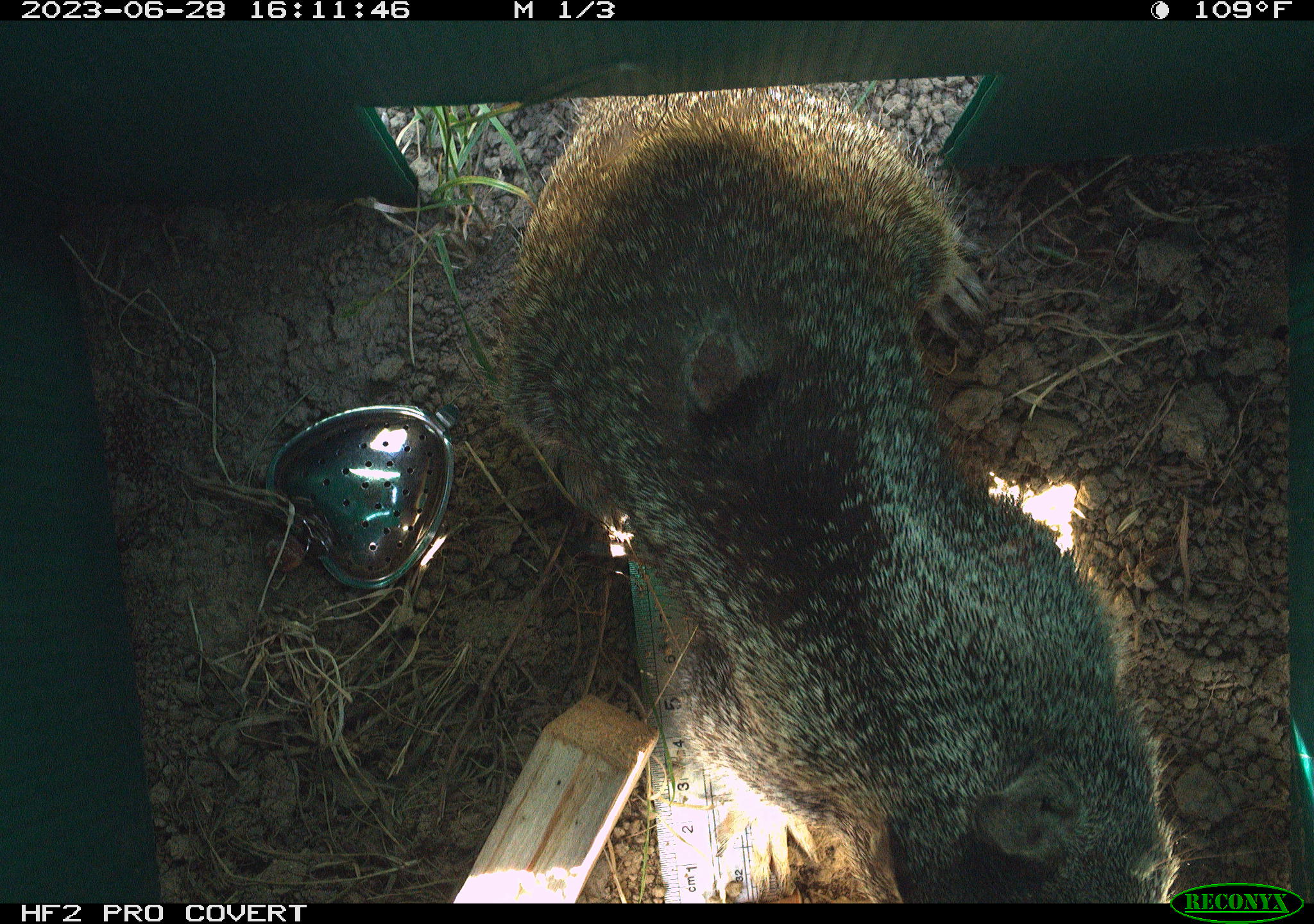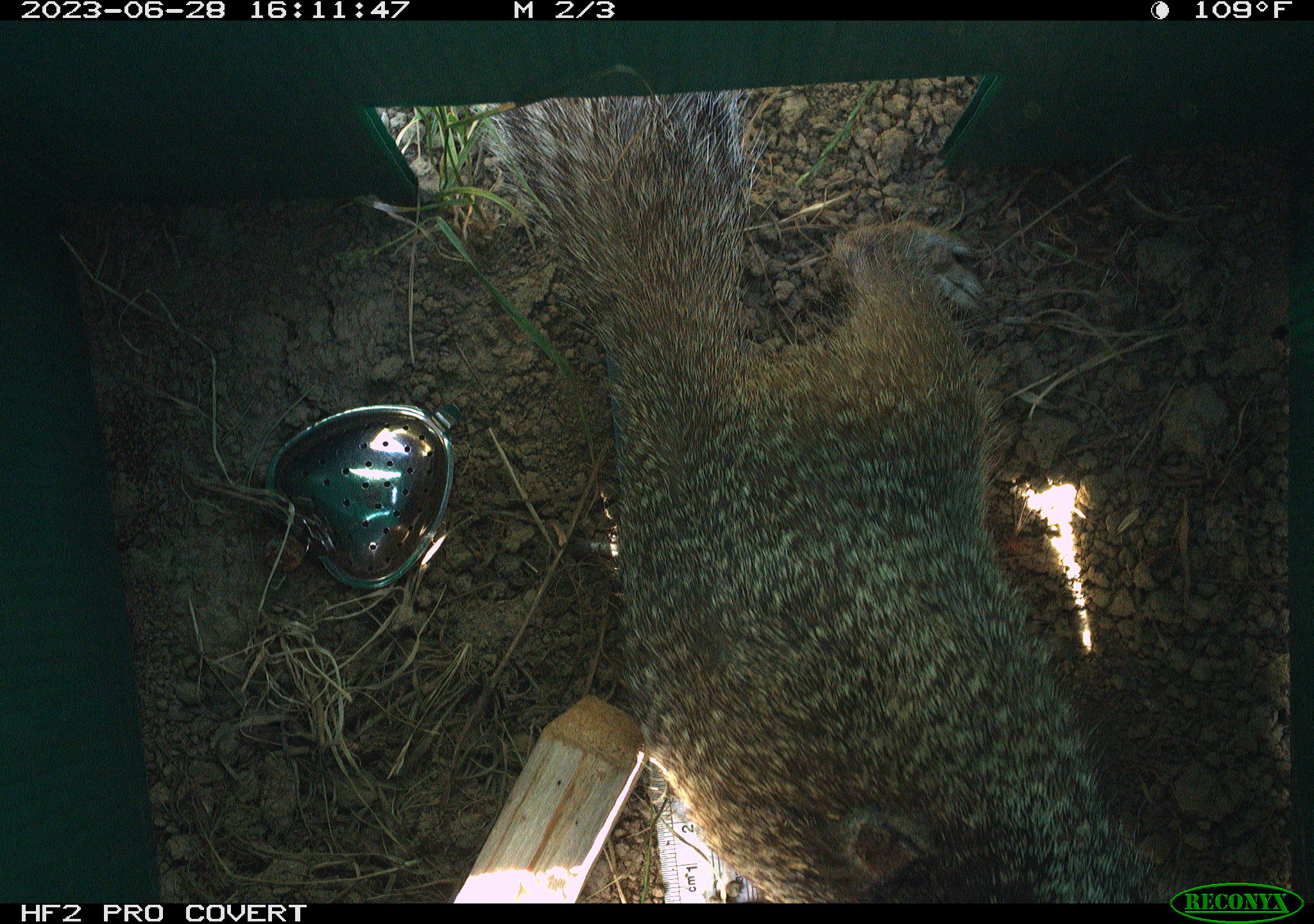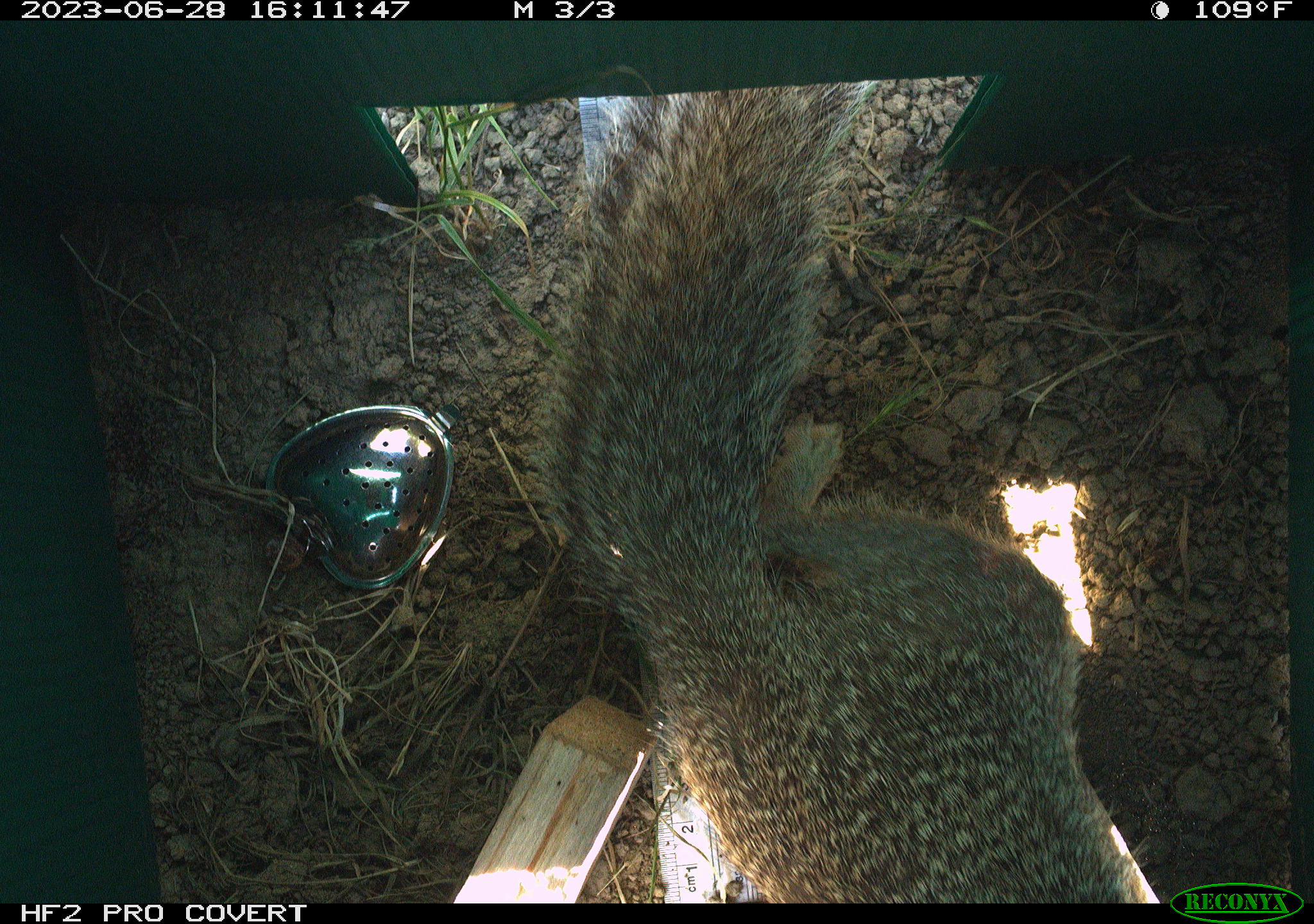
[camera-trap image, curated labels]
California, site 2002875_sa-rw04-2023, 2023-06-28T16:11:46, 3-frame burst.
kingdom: Animalia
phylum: Chordata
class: Mammalia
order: Rodentia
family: Sciuridae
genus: Otospermophilus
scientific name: Otospermophilus beecheyi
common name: california ground squirrel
California ground squirrel (Otospermophilus beecheyi).